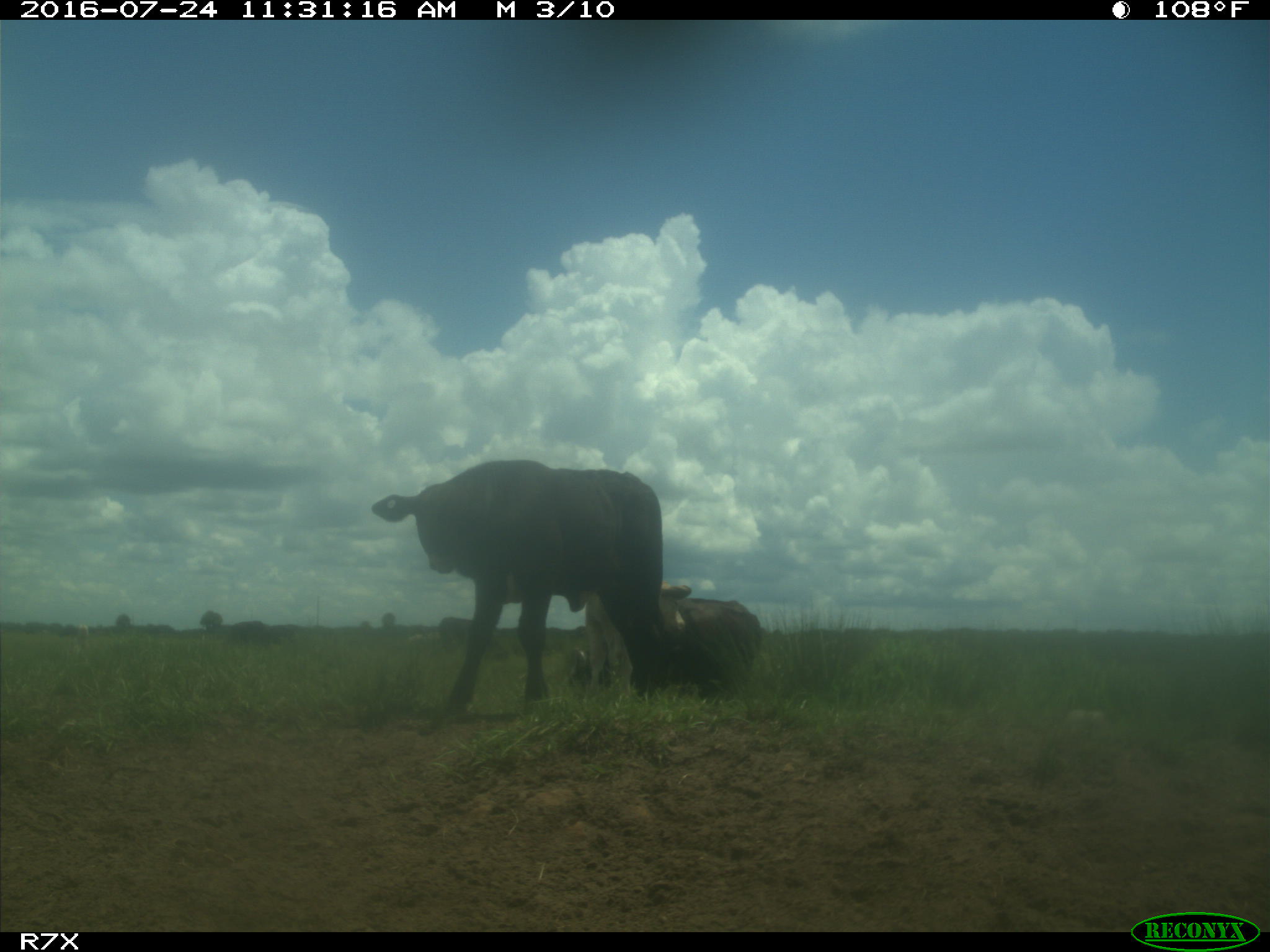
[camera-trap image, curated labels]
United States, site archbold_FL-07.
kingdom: Animalia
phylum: Chordata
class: Mammalia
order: Artiodactyla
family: Bovidae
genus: Bos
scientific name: Bos taurus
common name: domestic cow